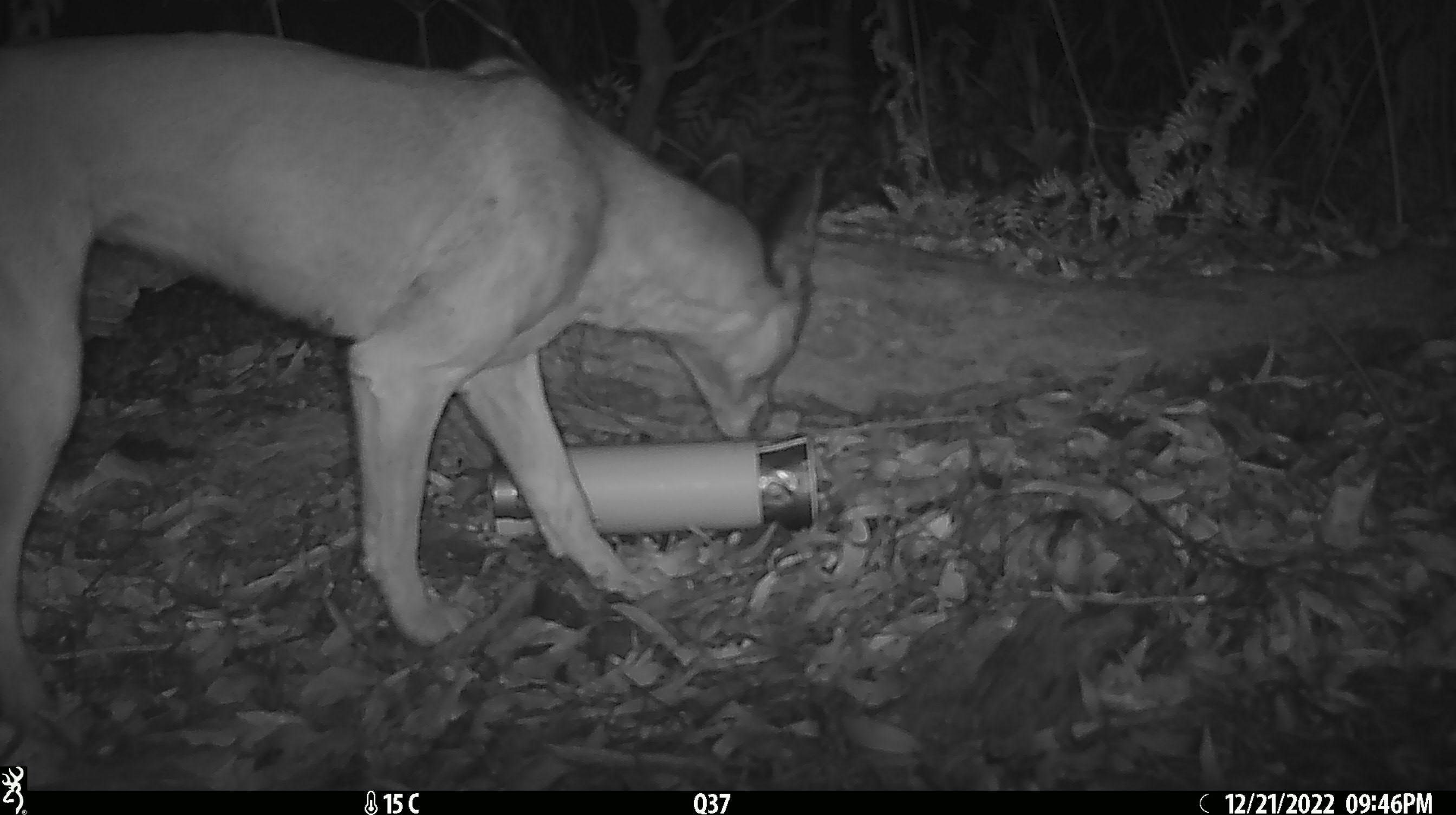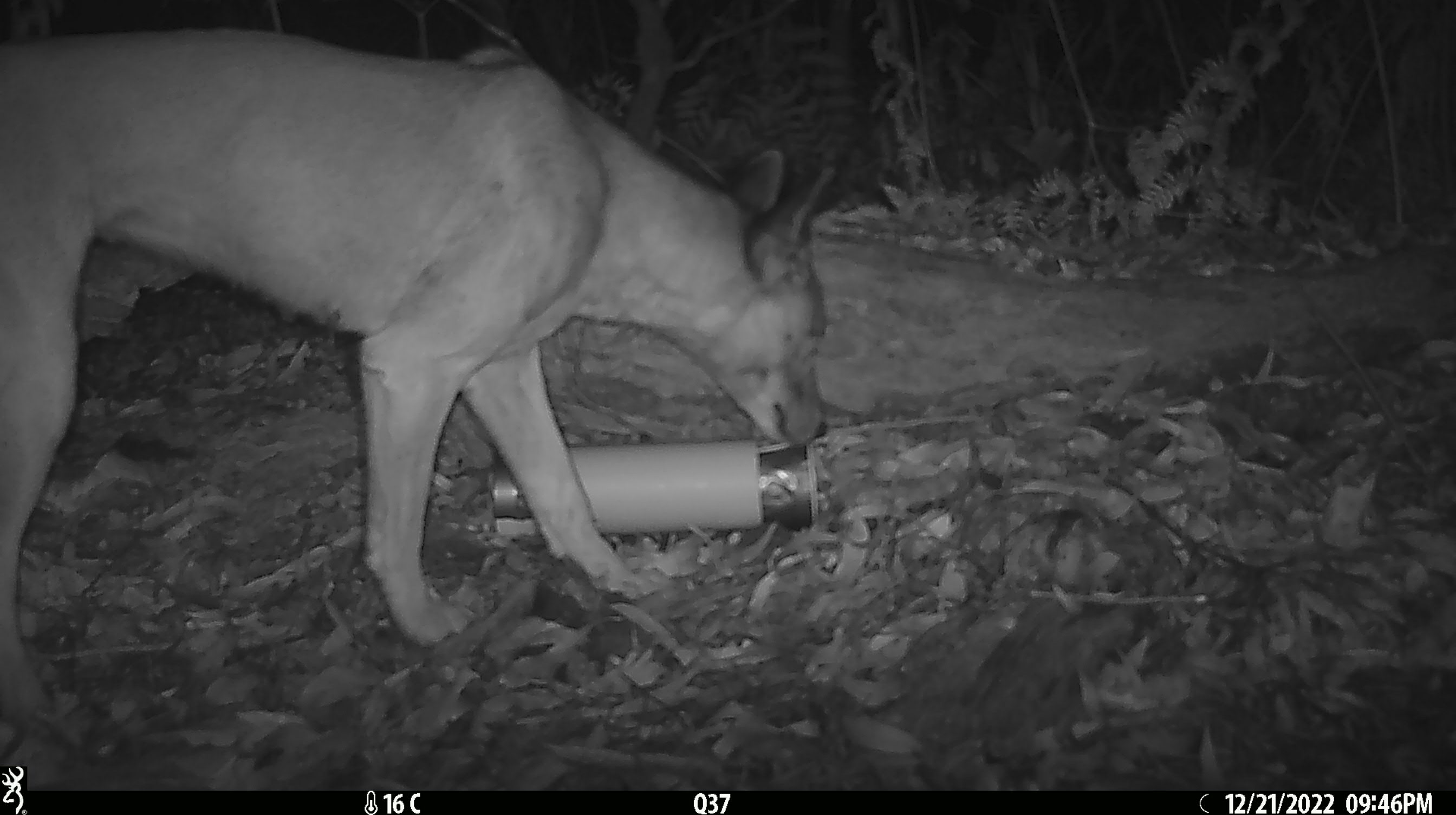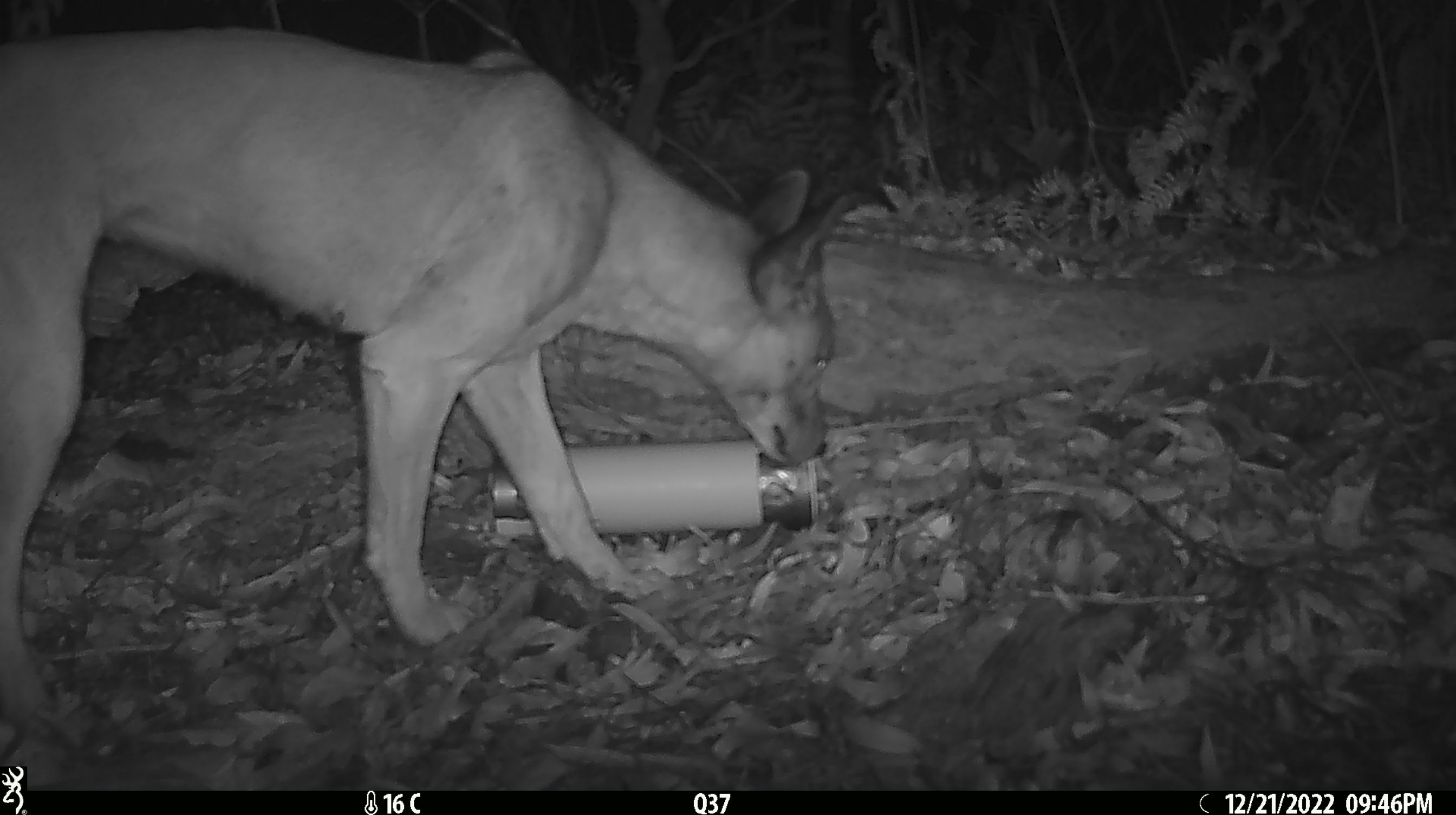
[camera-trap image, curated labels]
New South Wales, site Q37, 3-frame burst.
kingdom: Animalia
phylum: Chordata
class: Mammalia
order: Carnivora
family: Canidae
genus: Canis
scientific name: Canis familiaris dingo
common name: dingo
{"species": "dingo (Canis familiaris dingo)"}